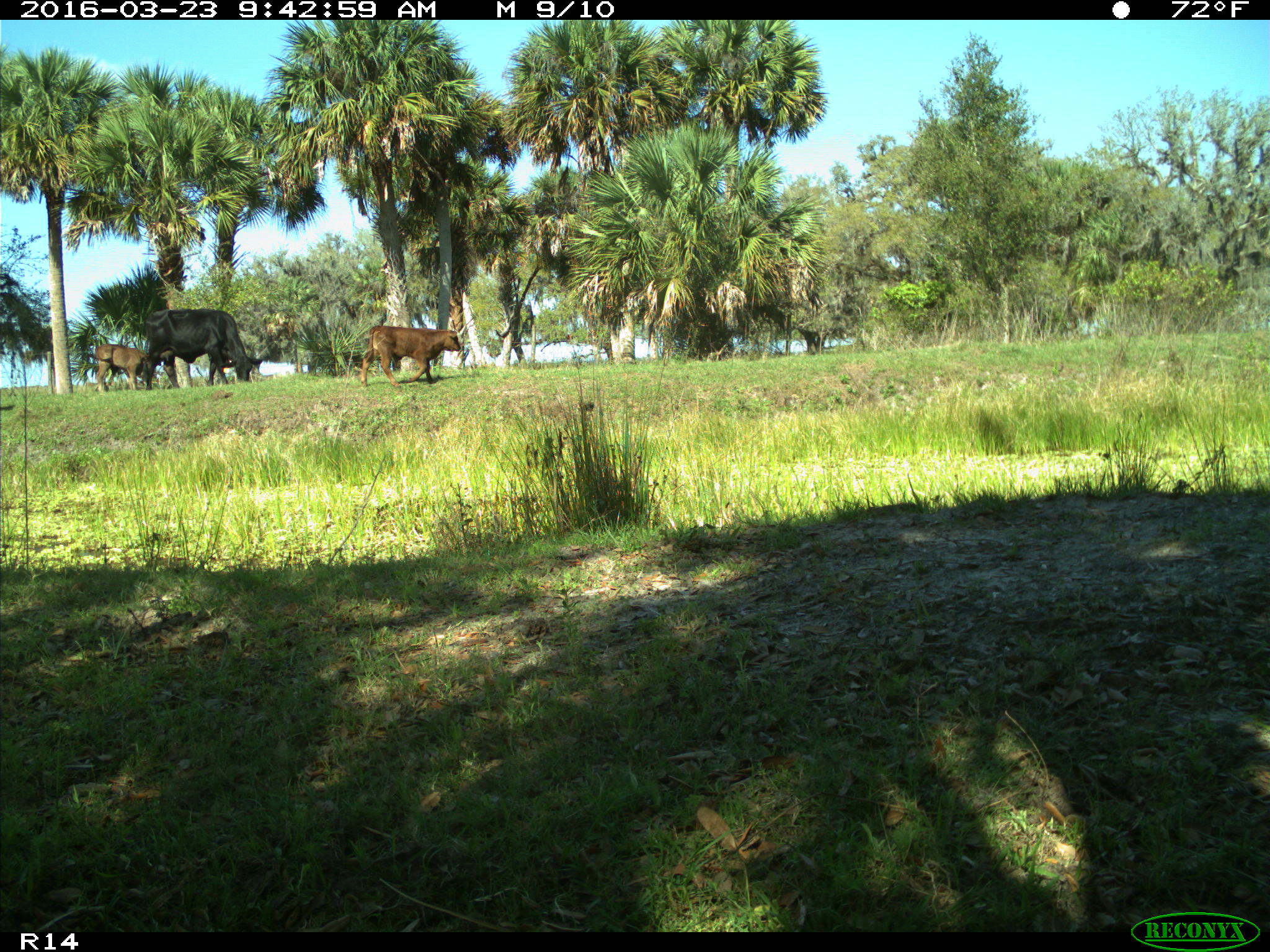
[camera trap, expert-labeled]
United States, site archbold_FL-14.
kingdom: Animalia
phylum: Chordata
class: Mammalia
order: Artiodactyla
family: Bovidae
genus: Bos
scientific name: Bos taurus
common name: domestic cow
Bos taurus (domestic cow).